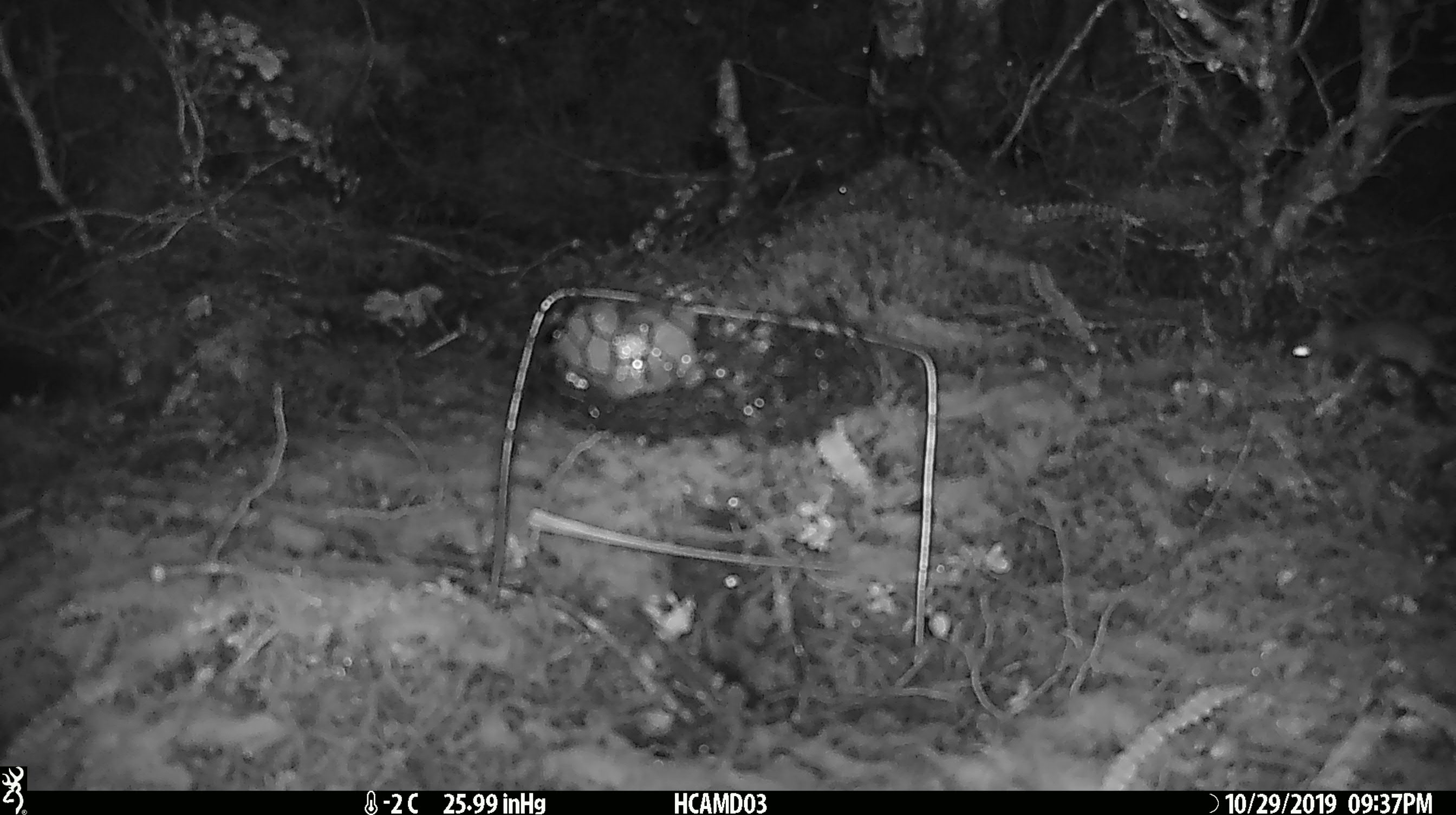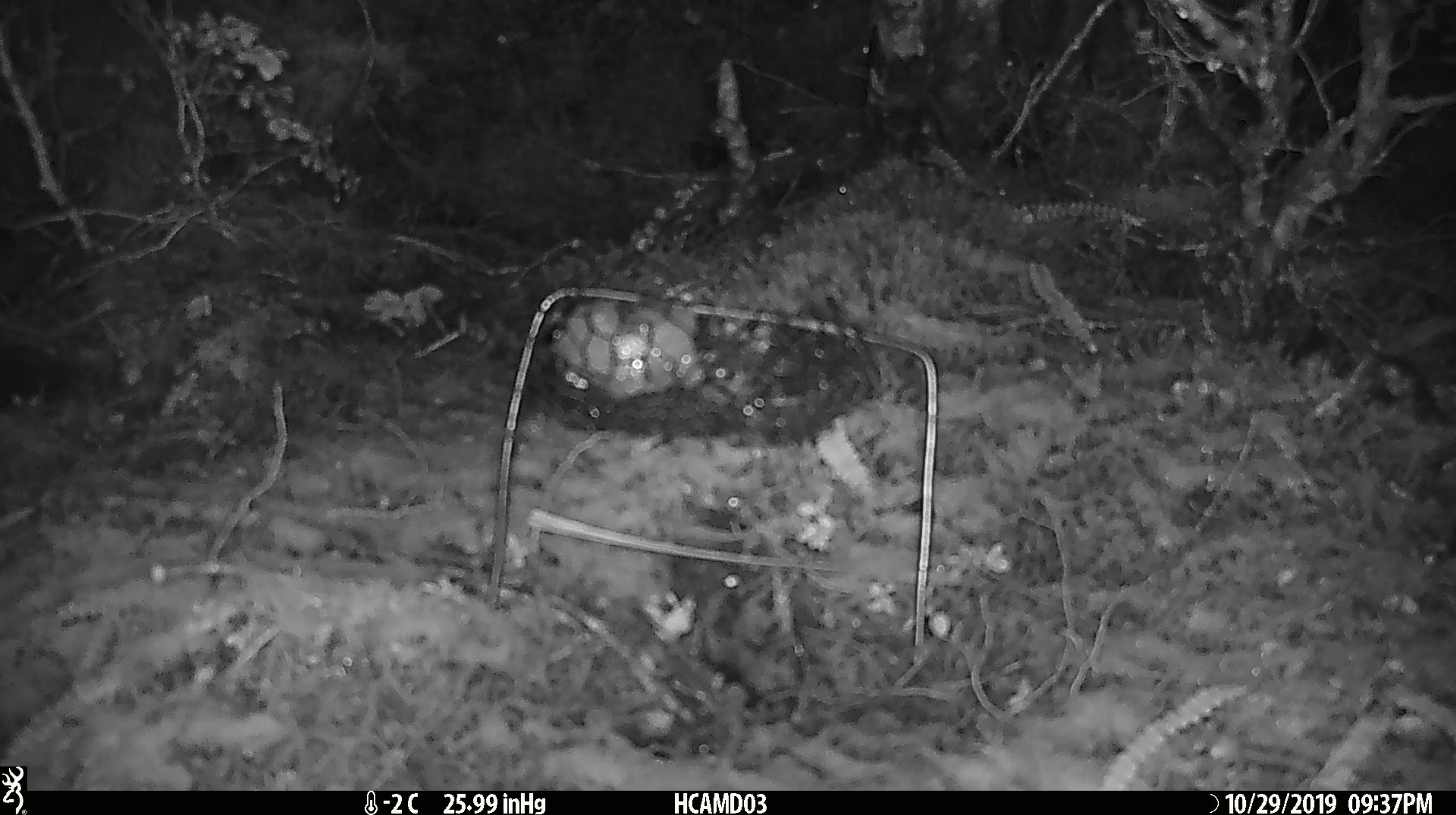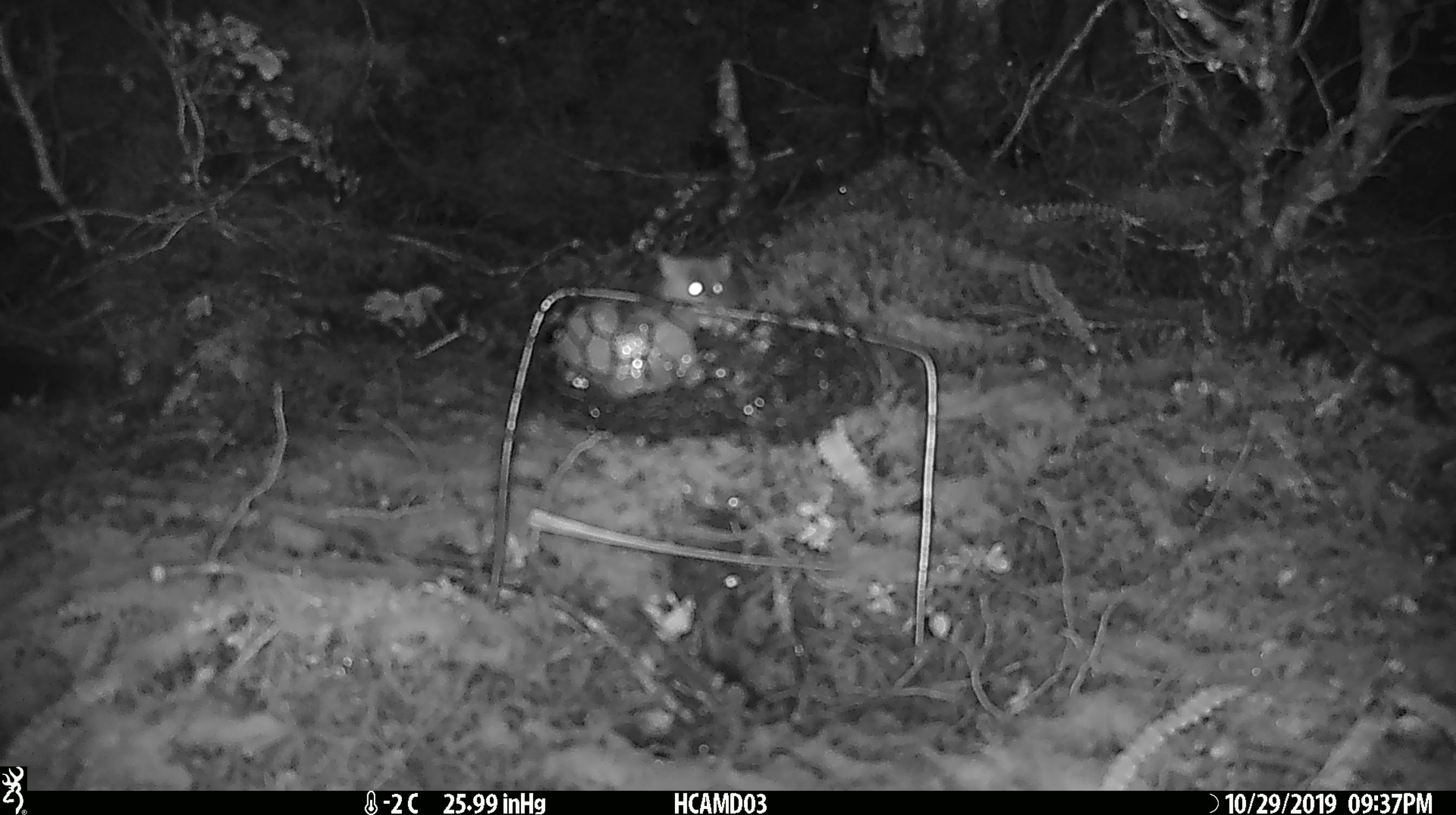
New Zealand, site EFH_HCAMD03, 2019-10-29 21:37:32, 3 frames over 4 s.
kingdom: Animalia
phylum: Chordata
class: Mammalia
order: Rodentia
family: Muridae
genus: Mus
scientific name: Mus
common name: mouse